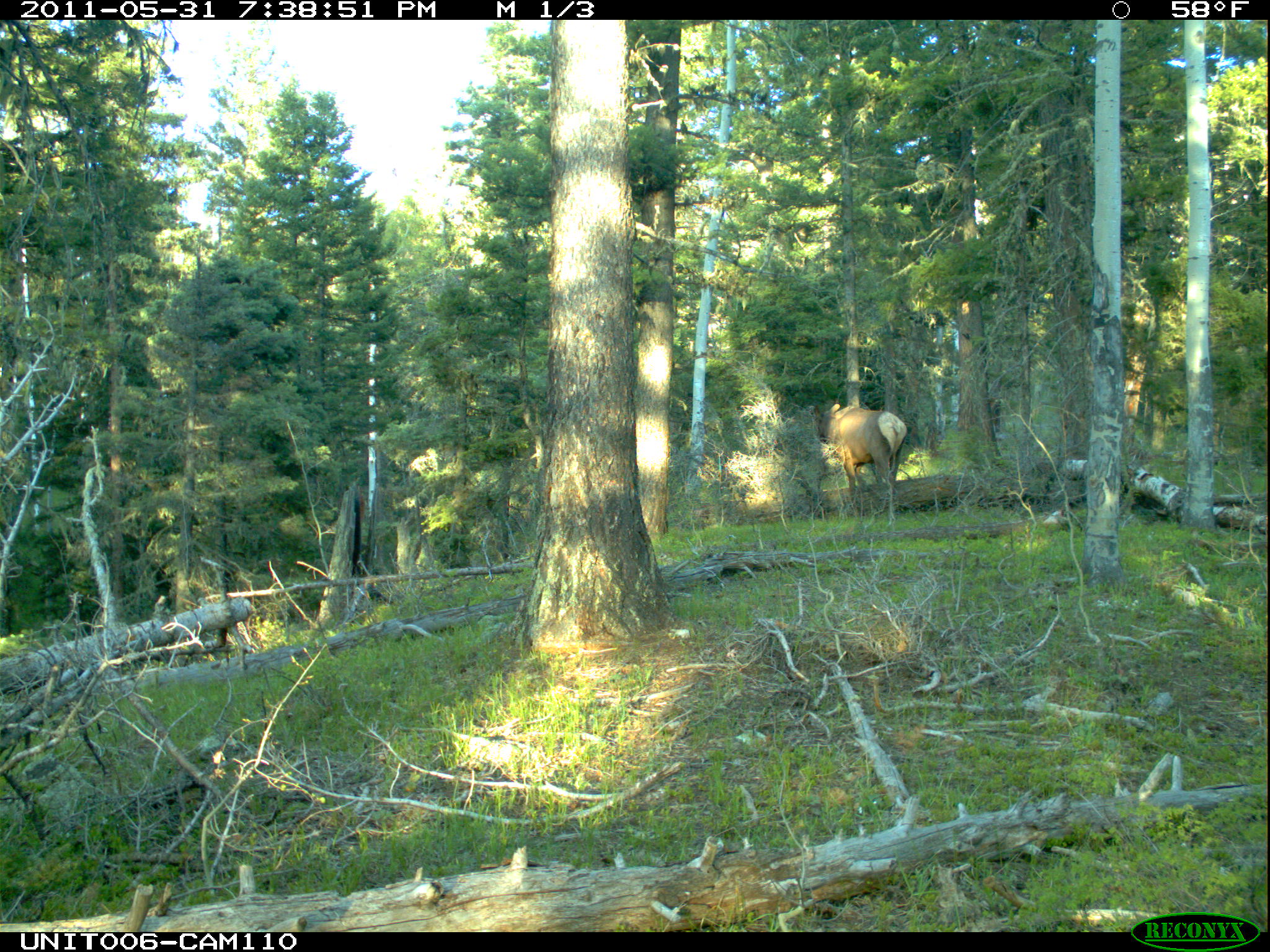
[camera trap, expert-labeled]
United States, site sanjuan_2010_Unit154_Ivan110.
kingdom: Animalia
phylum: Chordata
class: Mammalia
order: Artiodactyla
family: Cervidae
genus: Cervus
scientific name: Cervus elaphus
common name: red deer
Cervus elaphus (red deer).